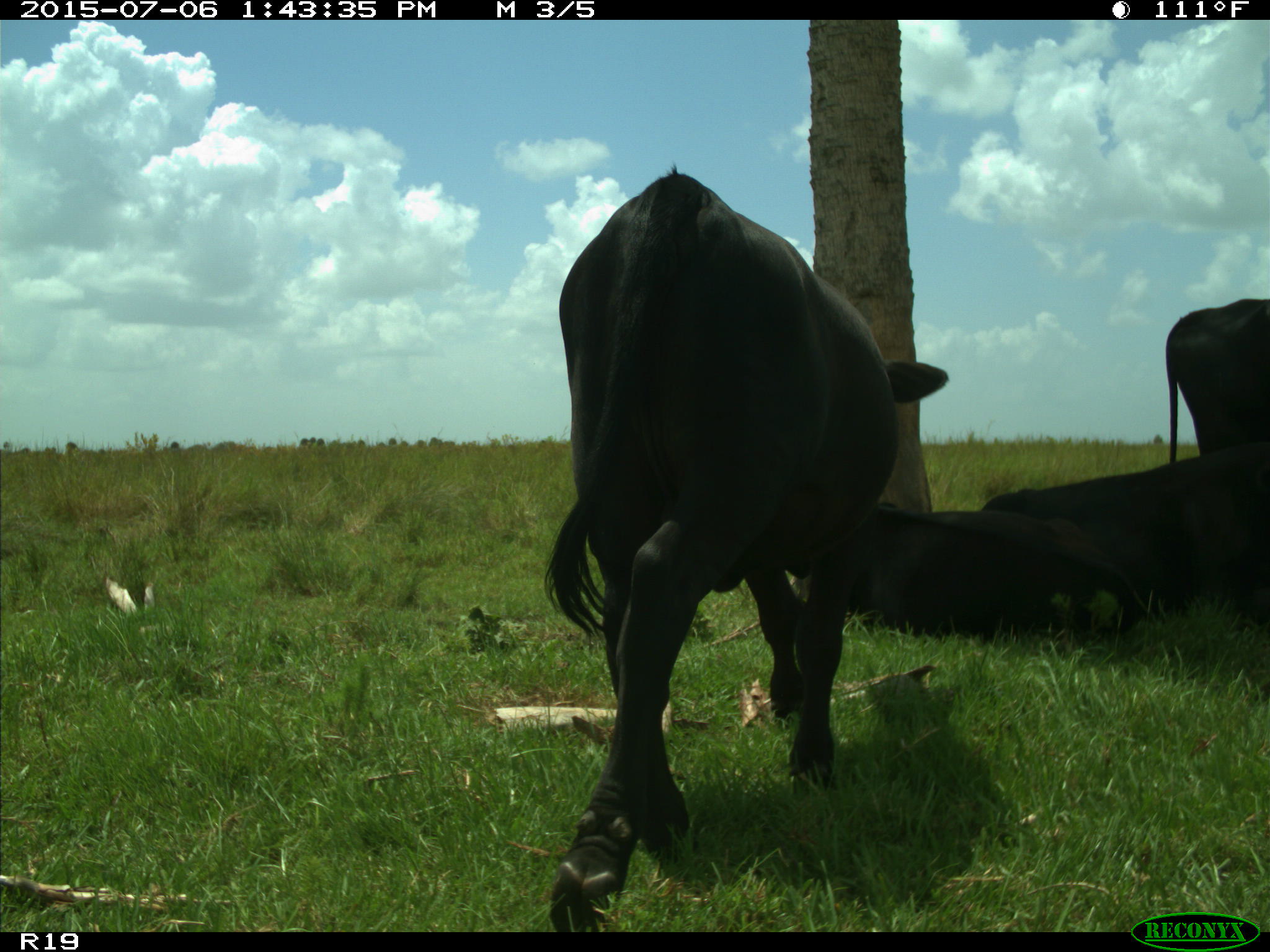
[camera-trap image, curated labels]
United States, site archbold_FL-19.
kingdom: Animalia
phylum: Chordata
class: Mammalia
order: Artiodactyla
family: Bovidae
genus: Bos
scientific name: Bos taurus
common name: domestic cow